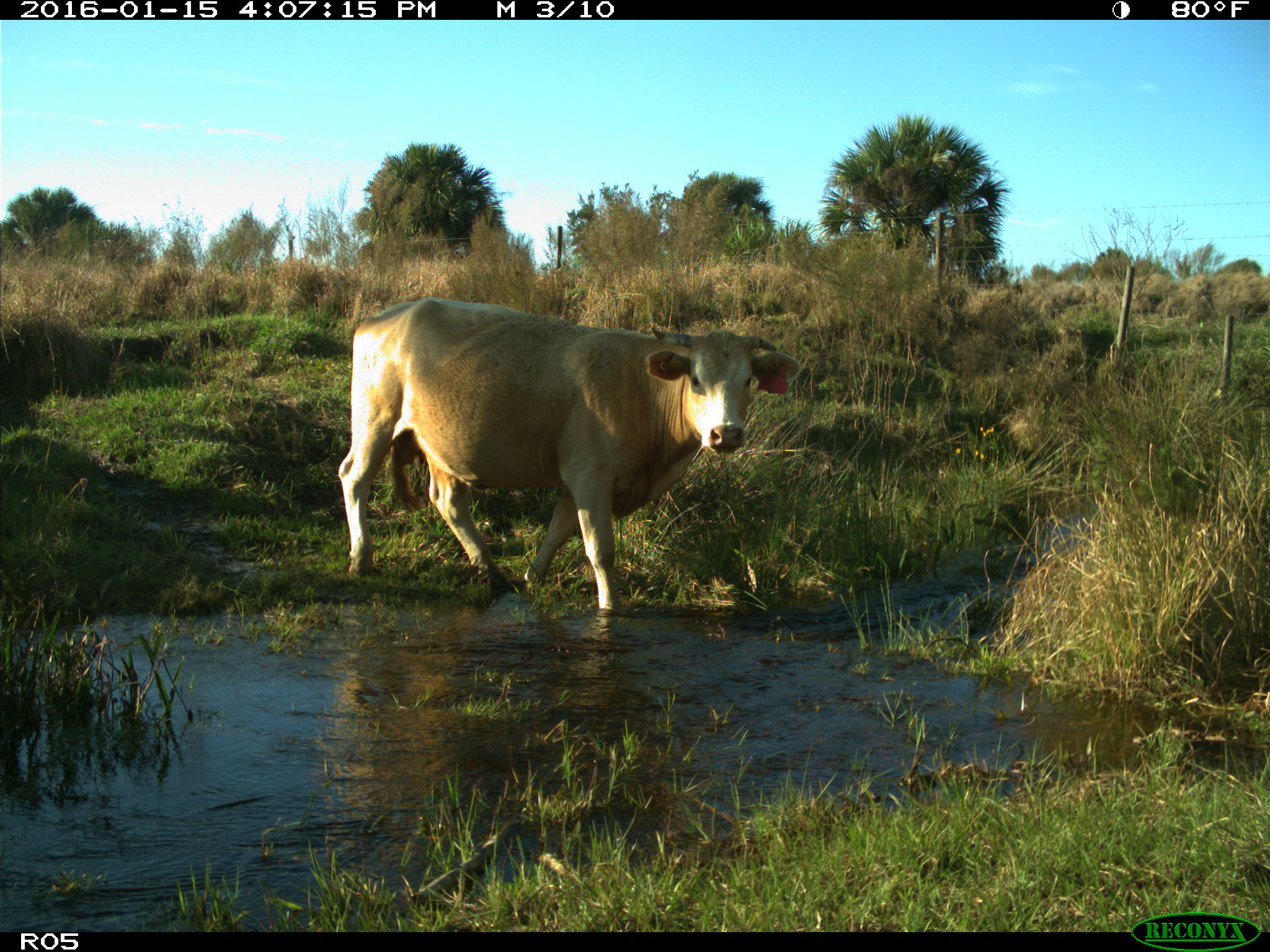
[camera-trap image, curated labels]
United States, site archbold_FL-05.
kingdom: Animalia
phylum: Chordata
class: Mammalia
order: Artiodactyla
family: Bovidae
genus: Bos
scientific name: Bos taurus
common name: domestic cow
Bos taurus (domestic cow).